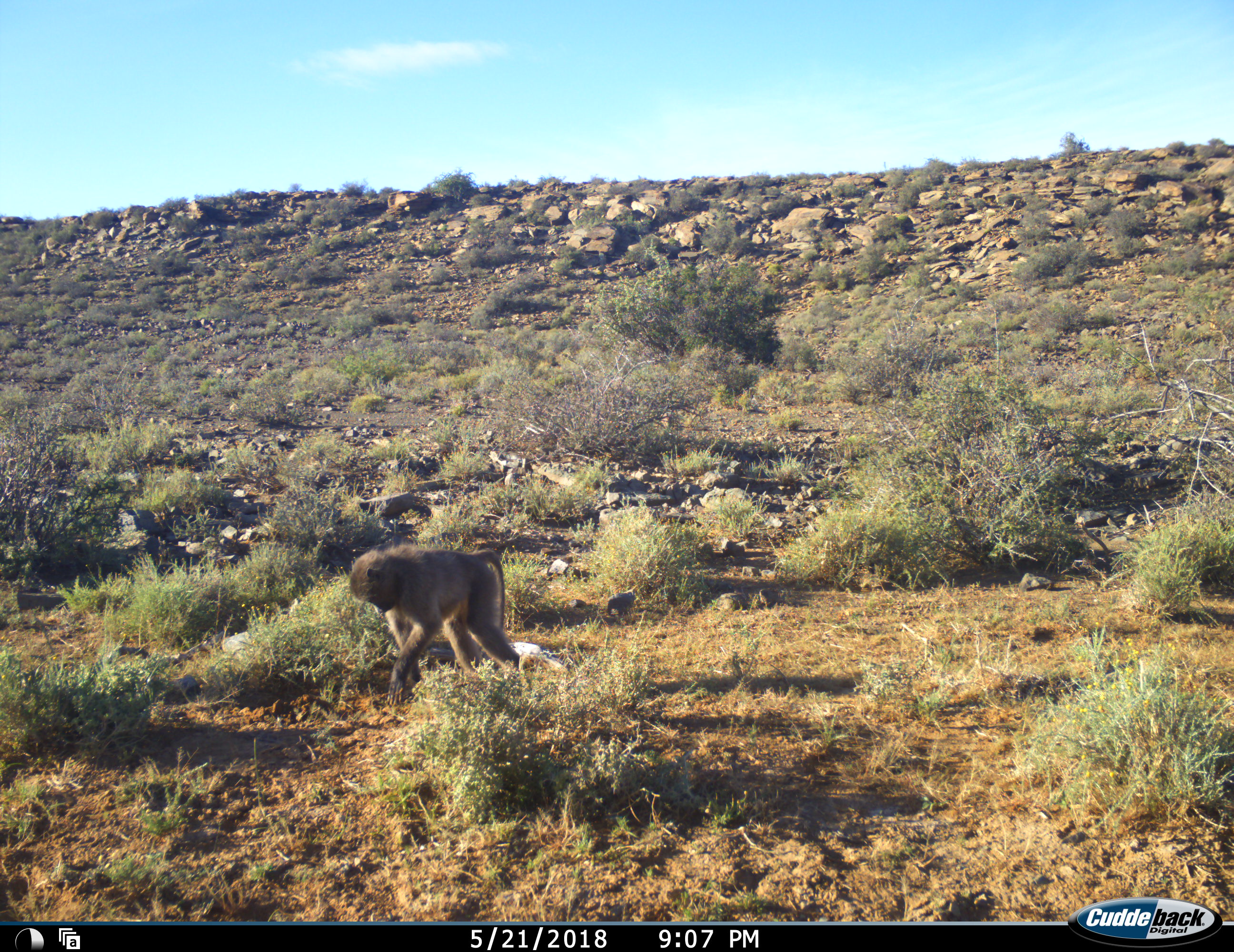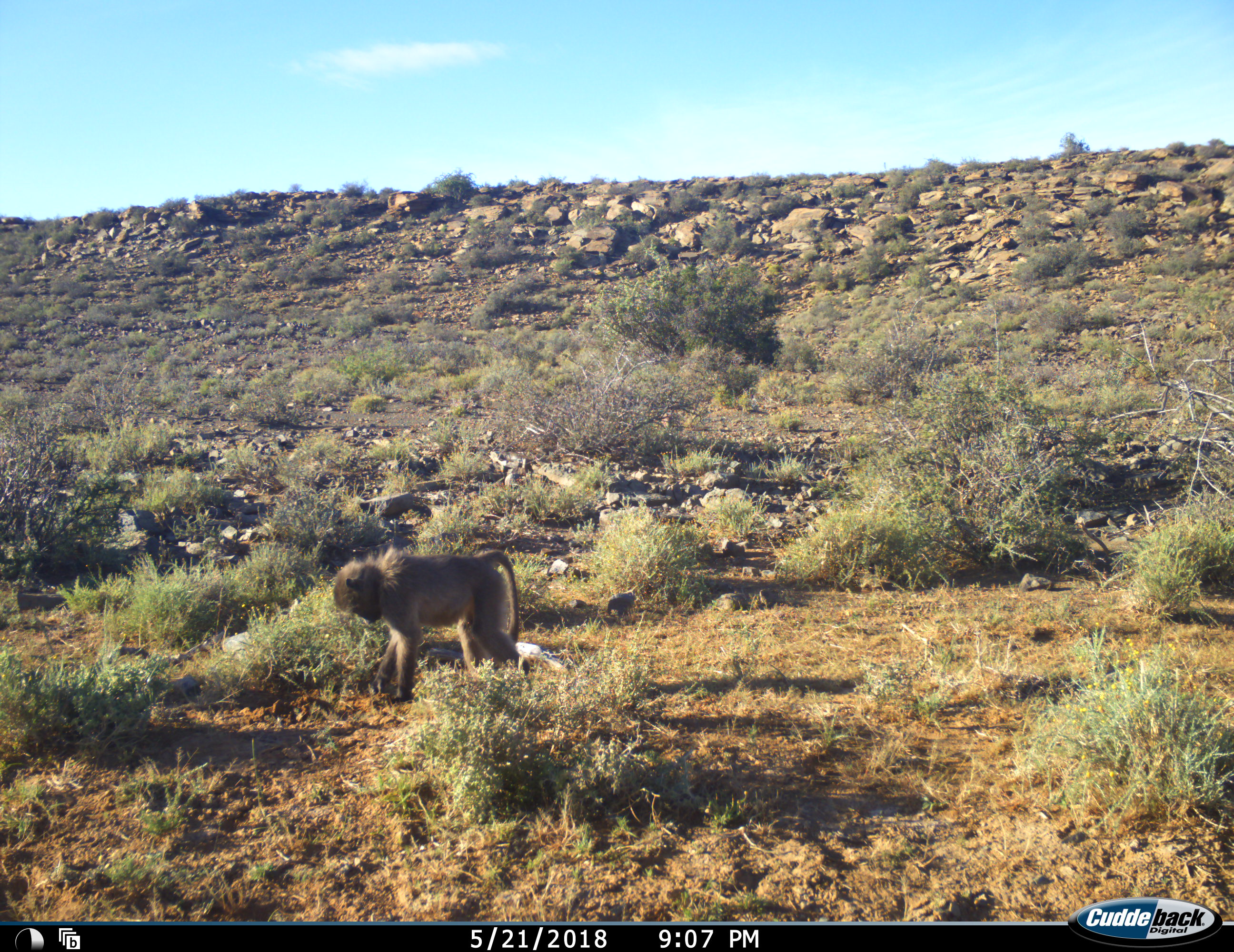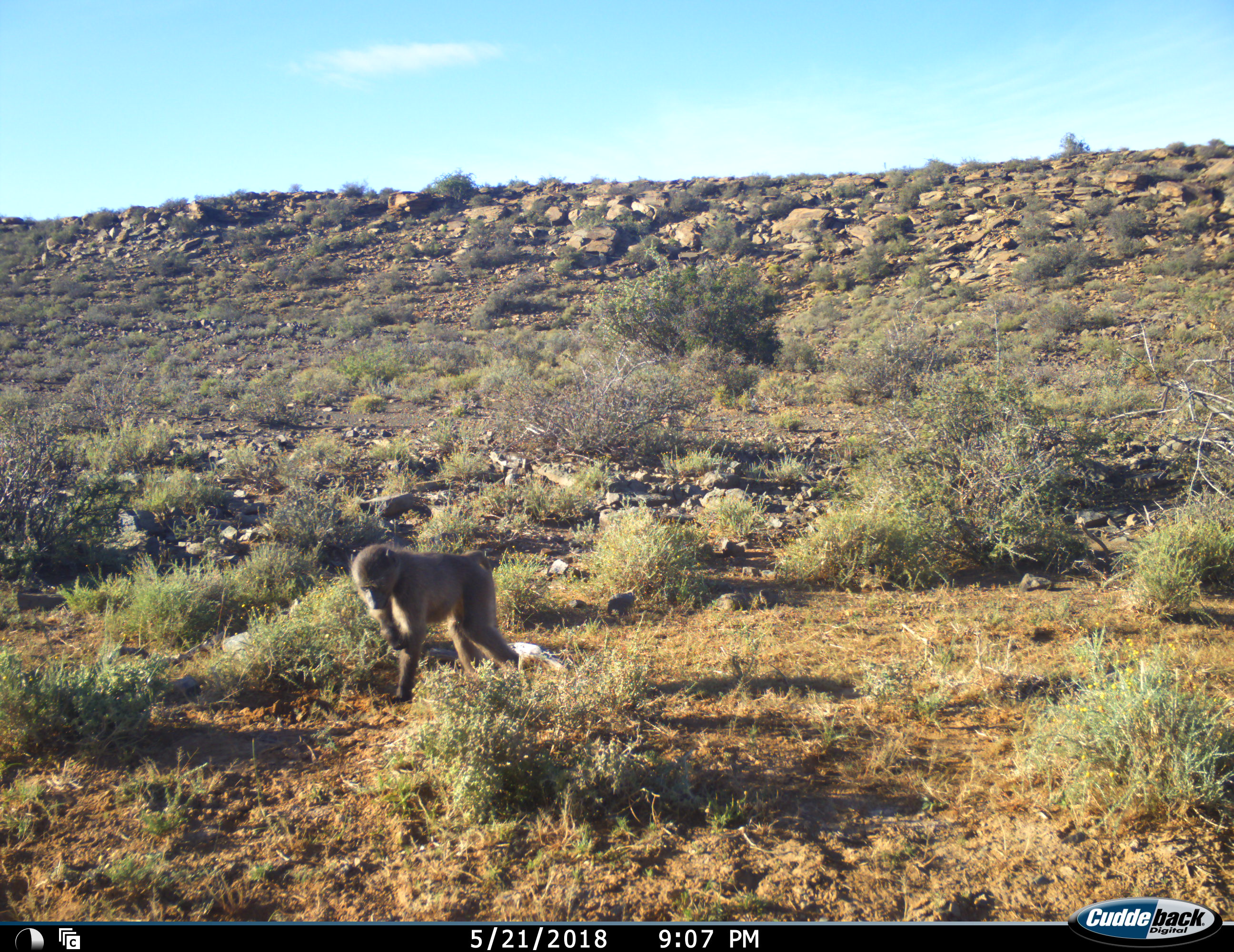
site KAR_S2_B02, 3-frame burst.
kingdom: Animalia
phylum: Chordata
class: Mammalia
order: Primates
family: Cercopithecidae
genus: Papio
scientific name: Papio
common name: baboon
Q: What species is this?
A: Baboon (Papio).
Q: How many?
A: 1.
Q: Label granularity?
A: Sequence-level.